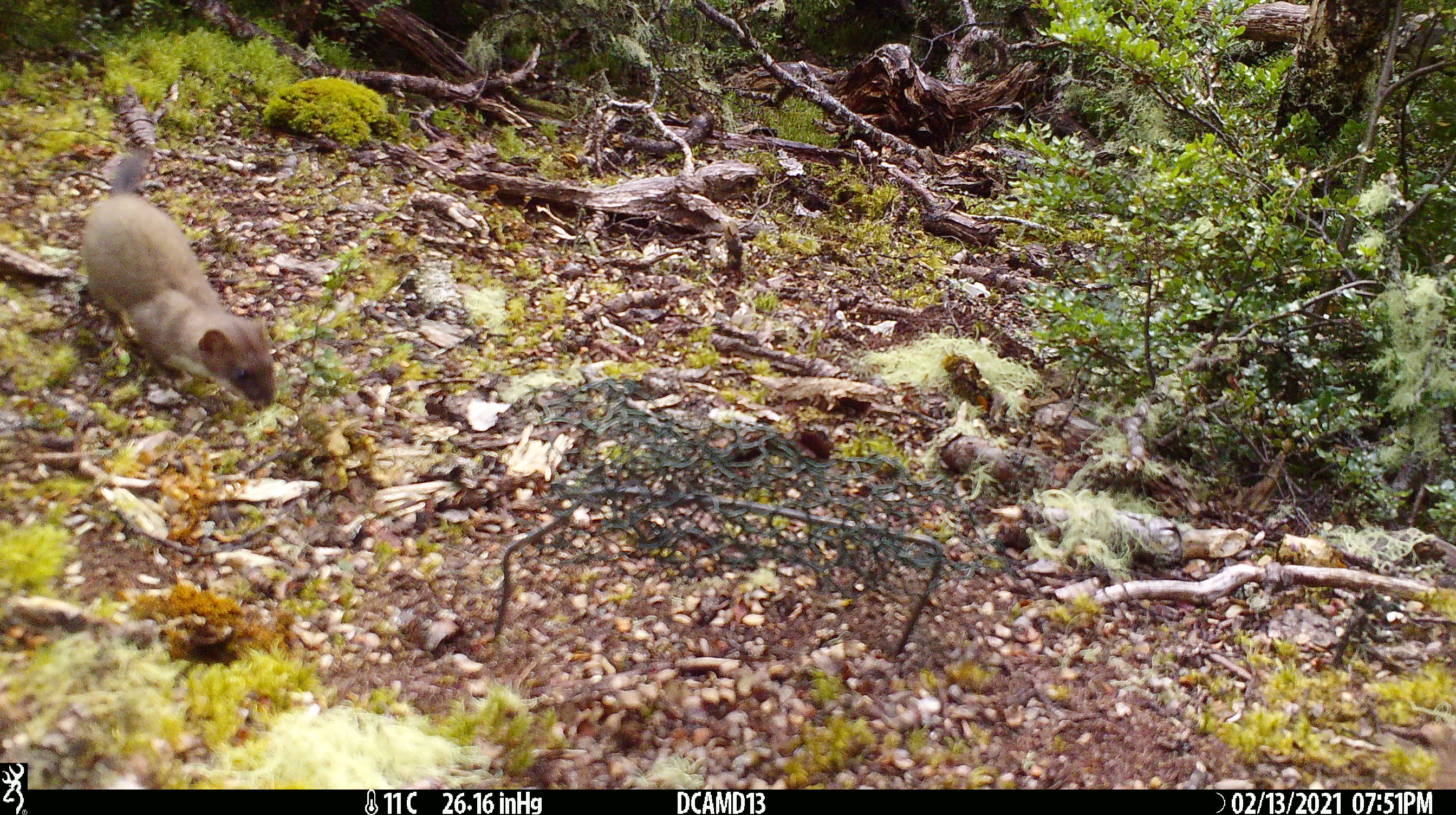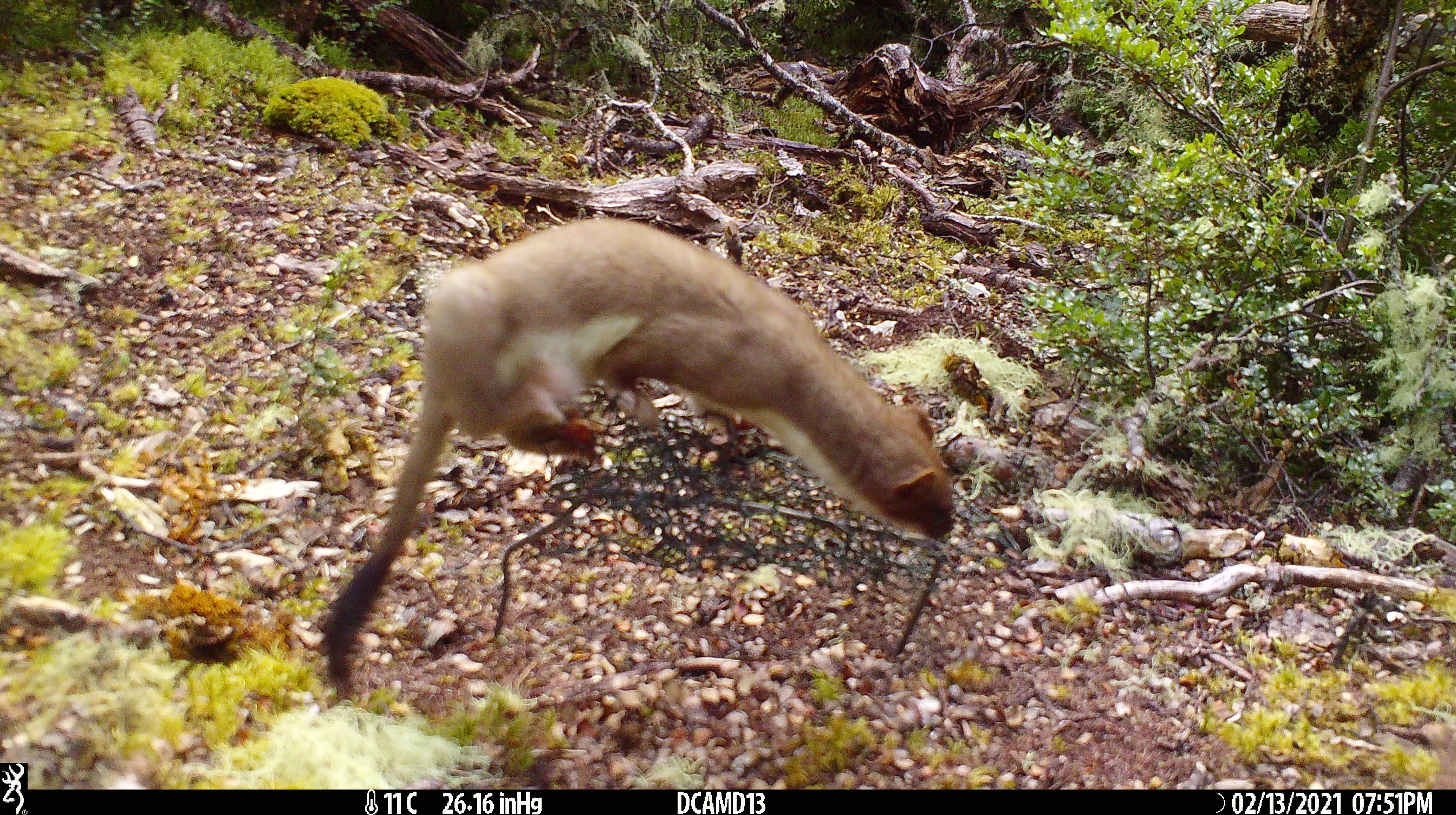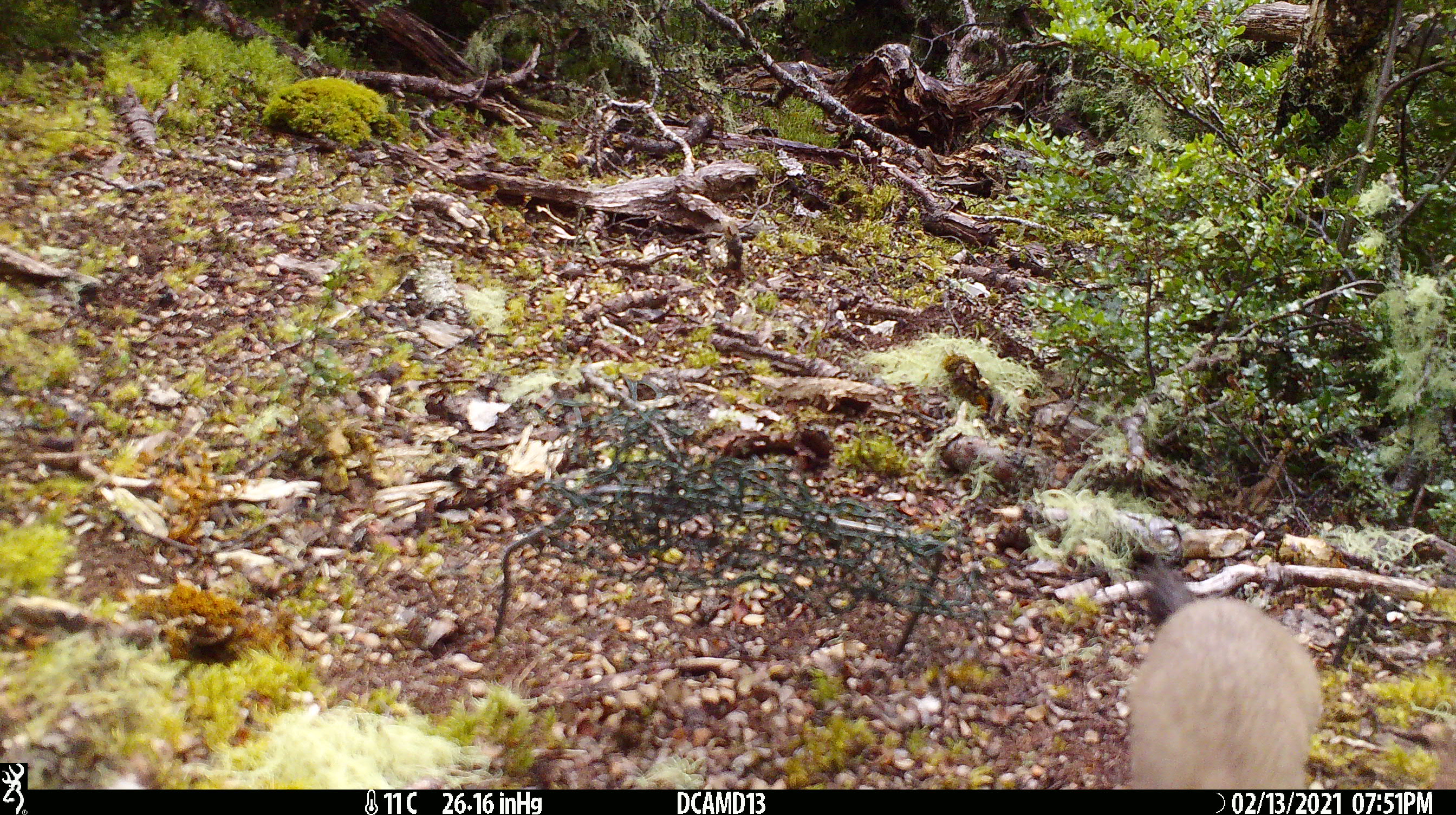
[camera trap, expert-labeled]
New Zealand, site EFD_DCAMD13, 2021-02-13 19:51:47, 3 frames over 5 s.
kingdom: Animalia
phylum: Chordata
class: Mammalia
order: Carnivora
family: Mustelidae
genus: Mustela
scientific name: Mustela erminea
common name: stoat